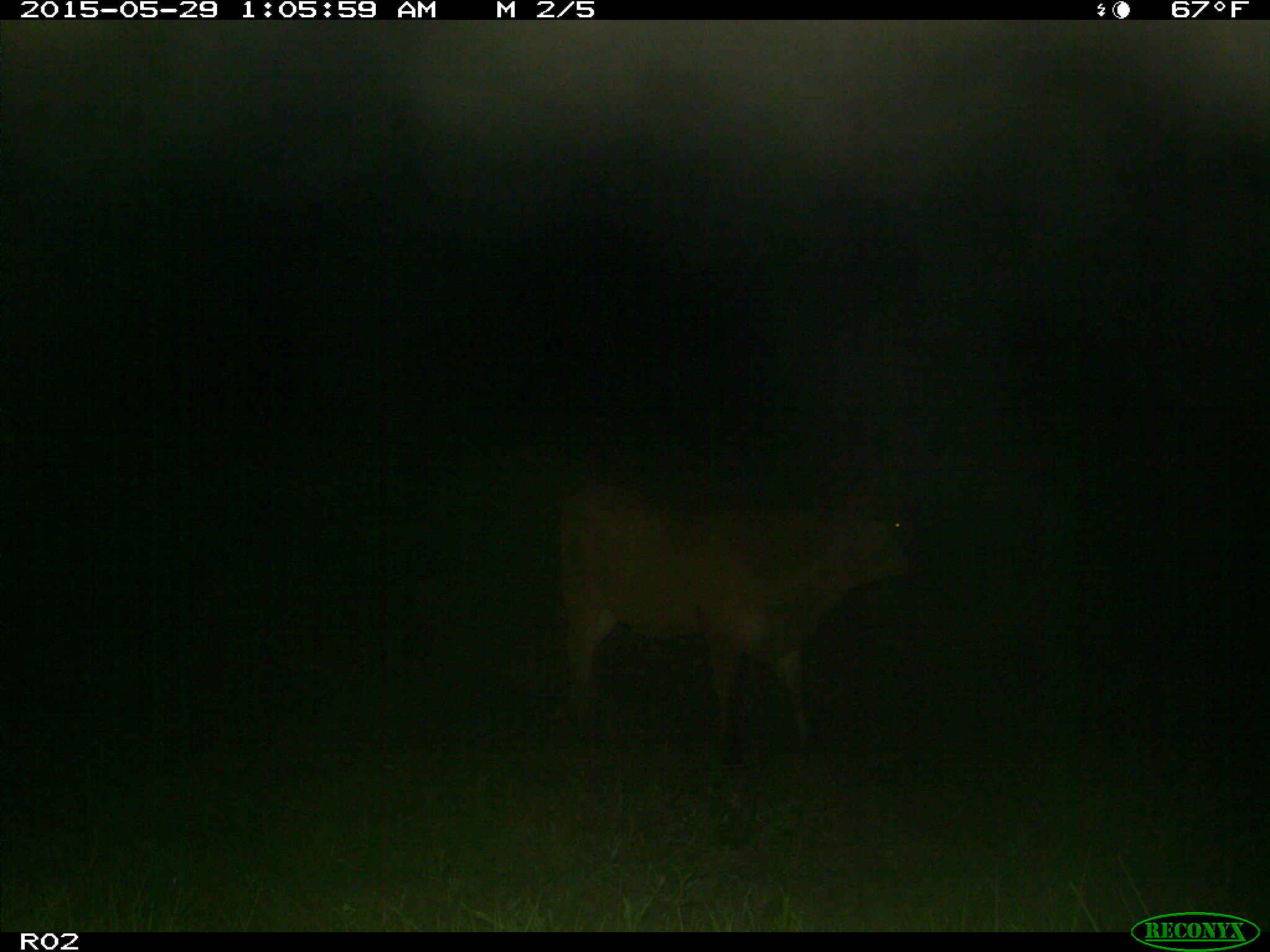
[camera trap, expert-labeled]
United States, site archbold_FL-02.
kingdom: Animalia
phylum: Chordata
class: Mammalia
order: Artiodactyla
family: Bovidae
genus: Bos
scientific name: Bos taurus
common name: domestic cow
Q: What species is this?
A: Bos taurus (domestic cow).